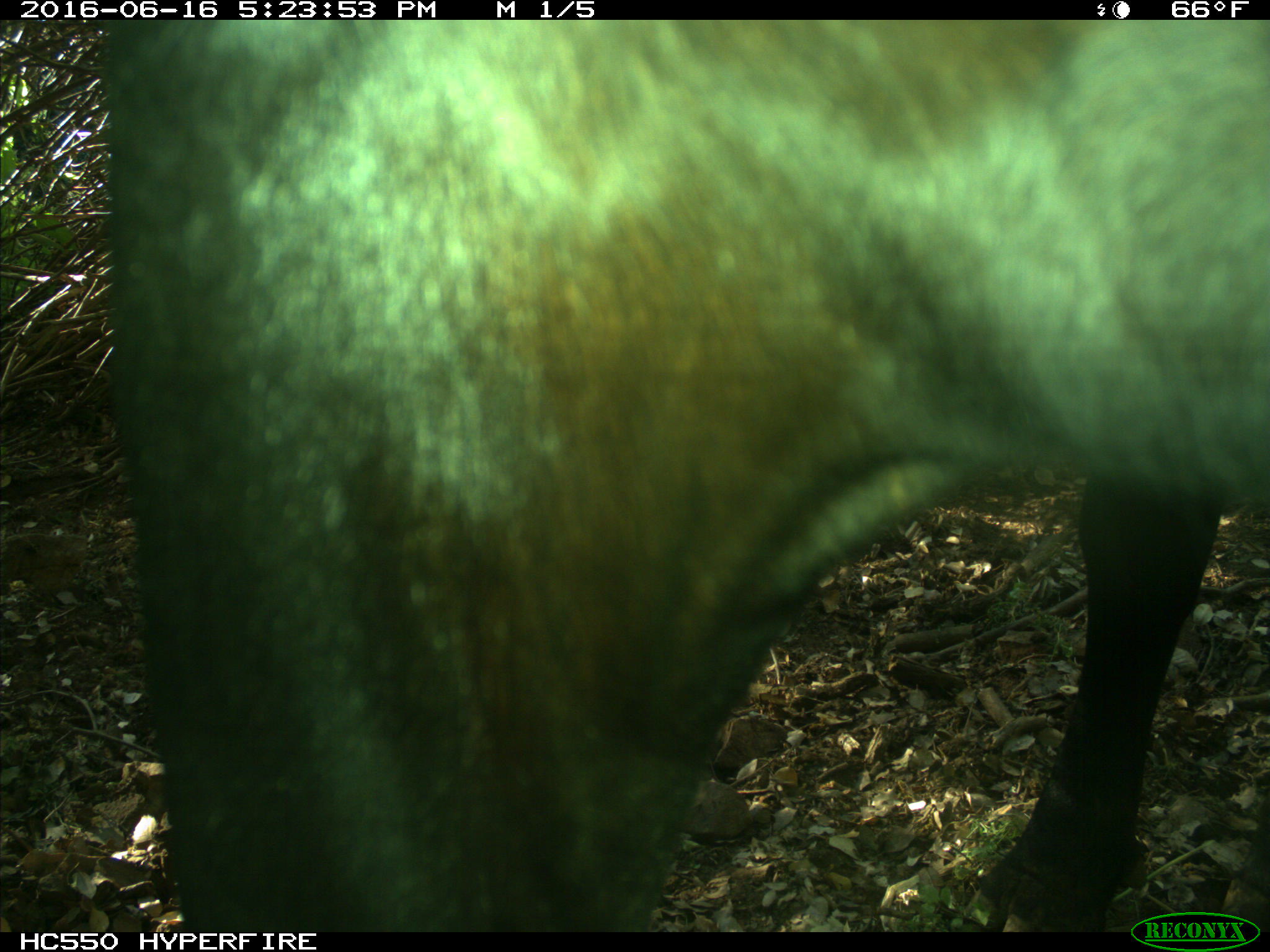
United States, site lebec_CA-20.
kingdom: Animalia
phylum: Chordata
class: Mammalia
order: Artiodactyla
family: Bovidae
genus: Bos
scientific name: Bos taurus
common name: domestic cow